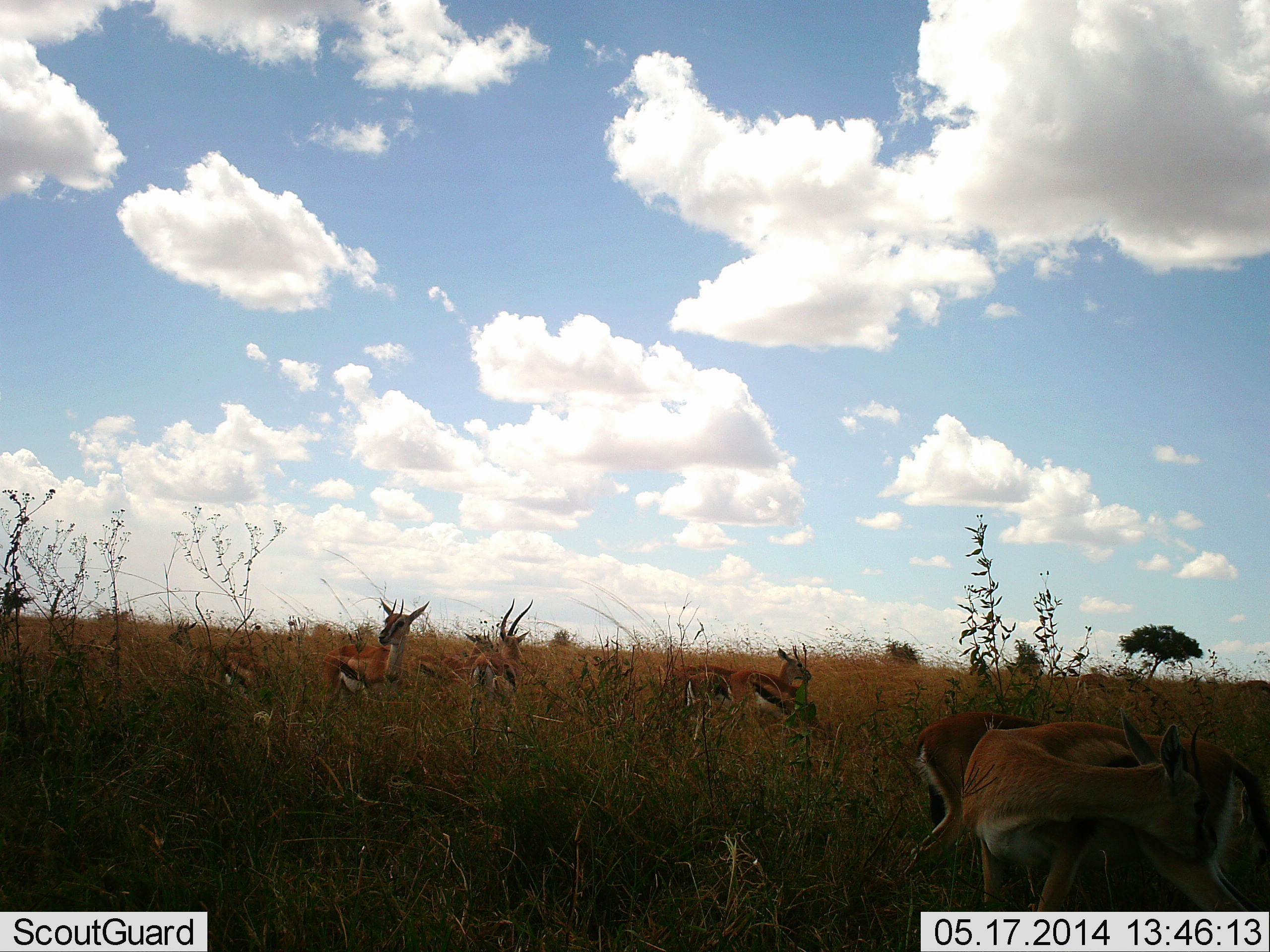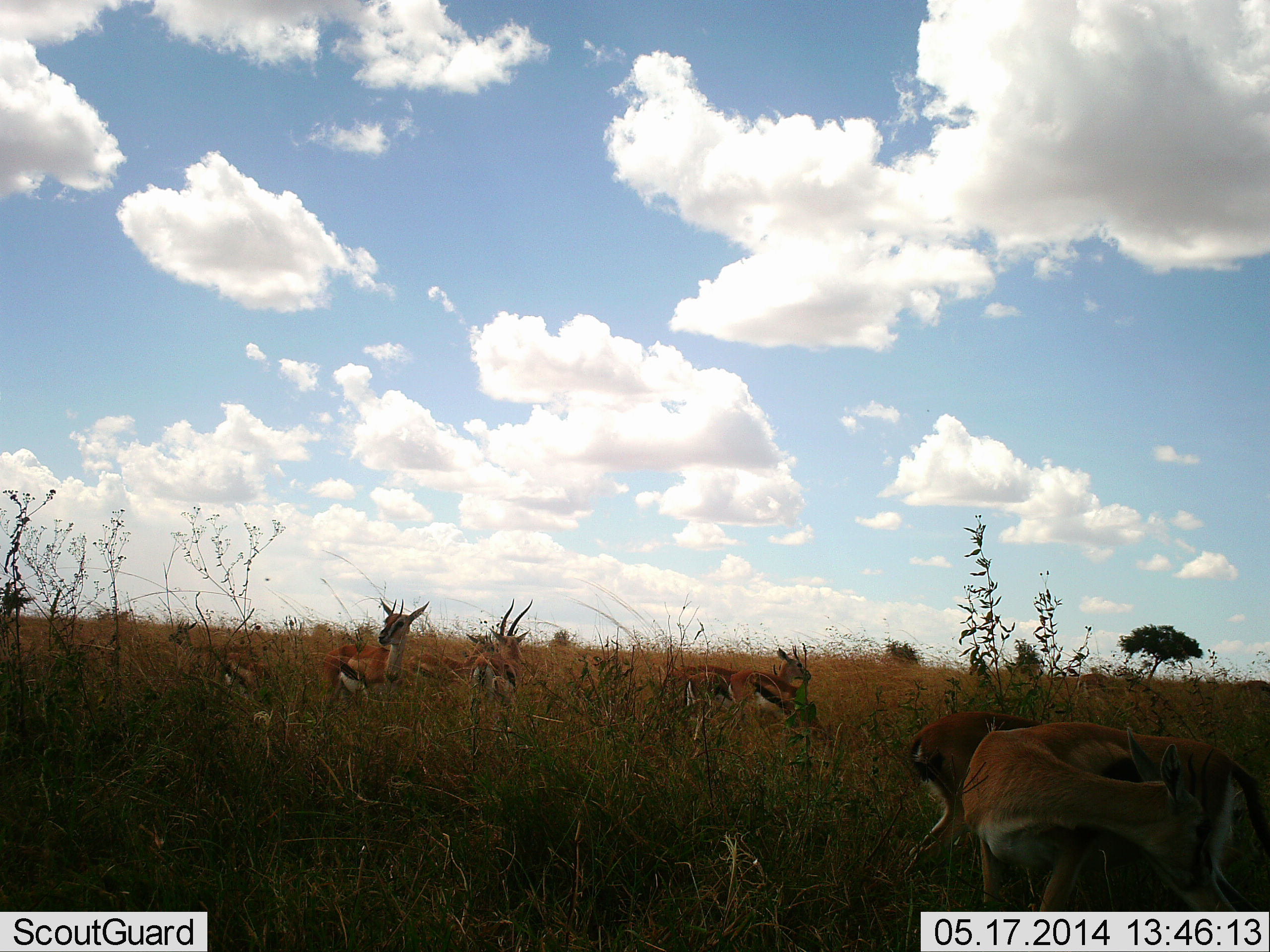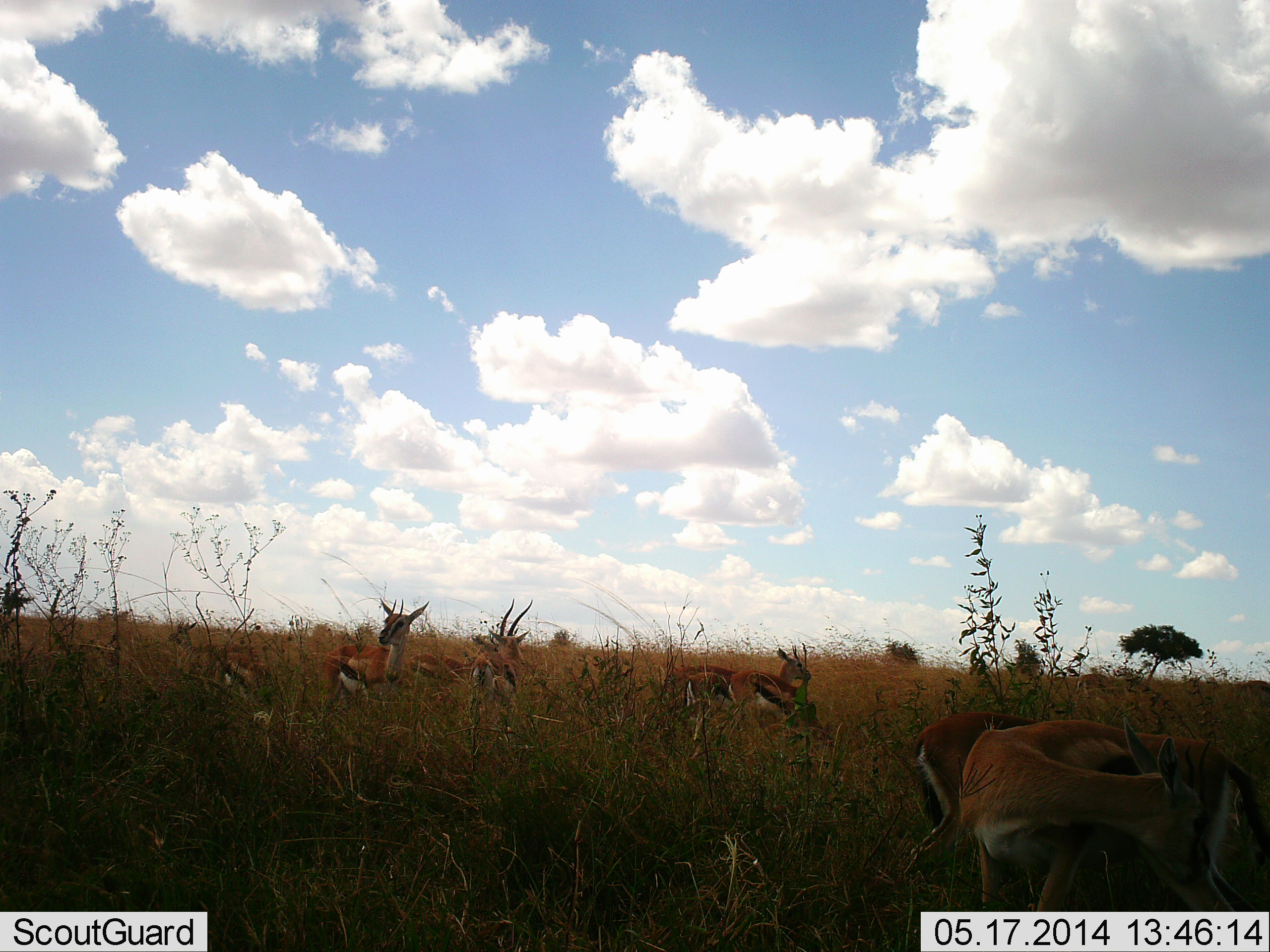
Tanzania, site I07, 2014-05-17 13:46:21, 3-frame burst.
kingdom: Animalia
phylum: Chordata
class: Mammalia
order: Artiodactyla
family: Bovidae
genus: Eudorcas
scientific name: Eudorcas thomsonii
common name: thomson's gazelle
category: gazellethomsons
Gazellethomsons (thomson's gazelle) (Eudorcas thomsonii), count 8. Behavior (volunteer vote fractions): standing 90%, resting 20%, moving 20%, interacting 0%. Young present (vote fraction): 0%. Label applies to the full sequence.